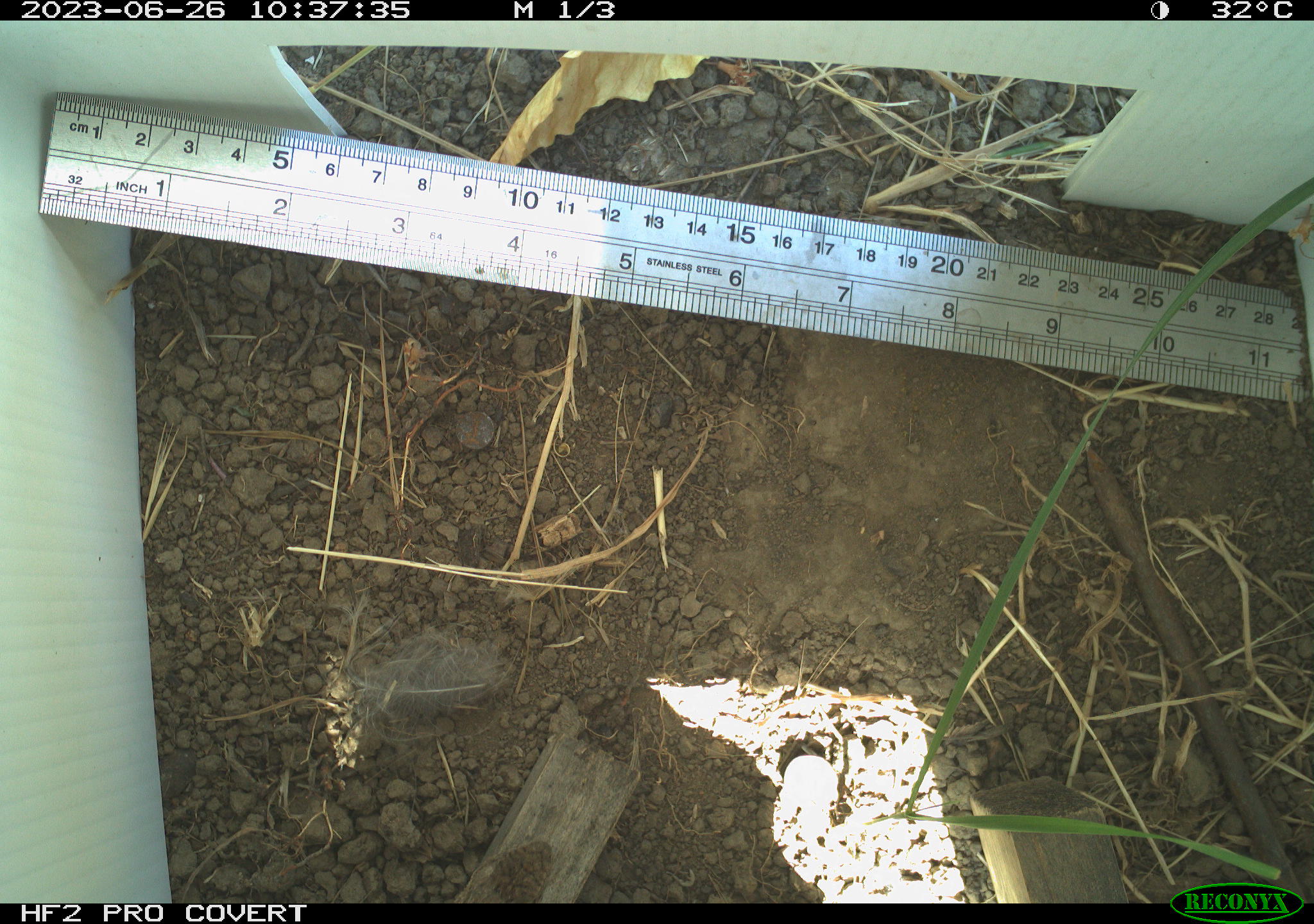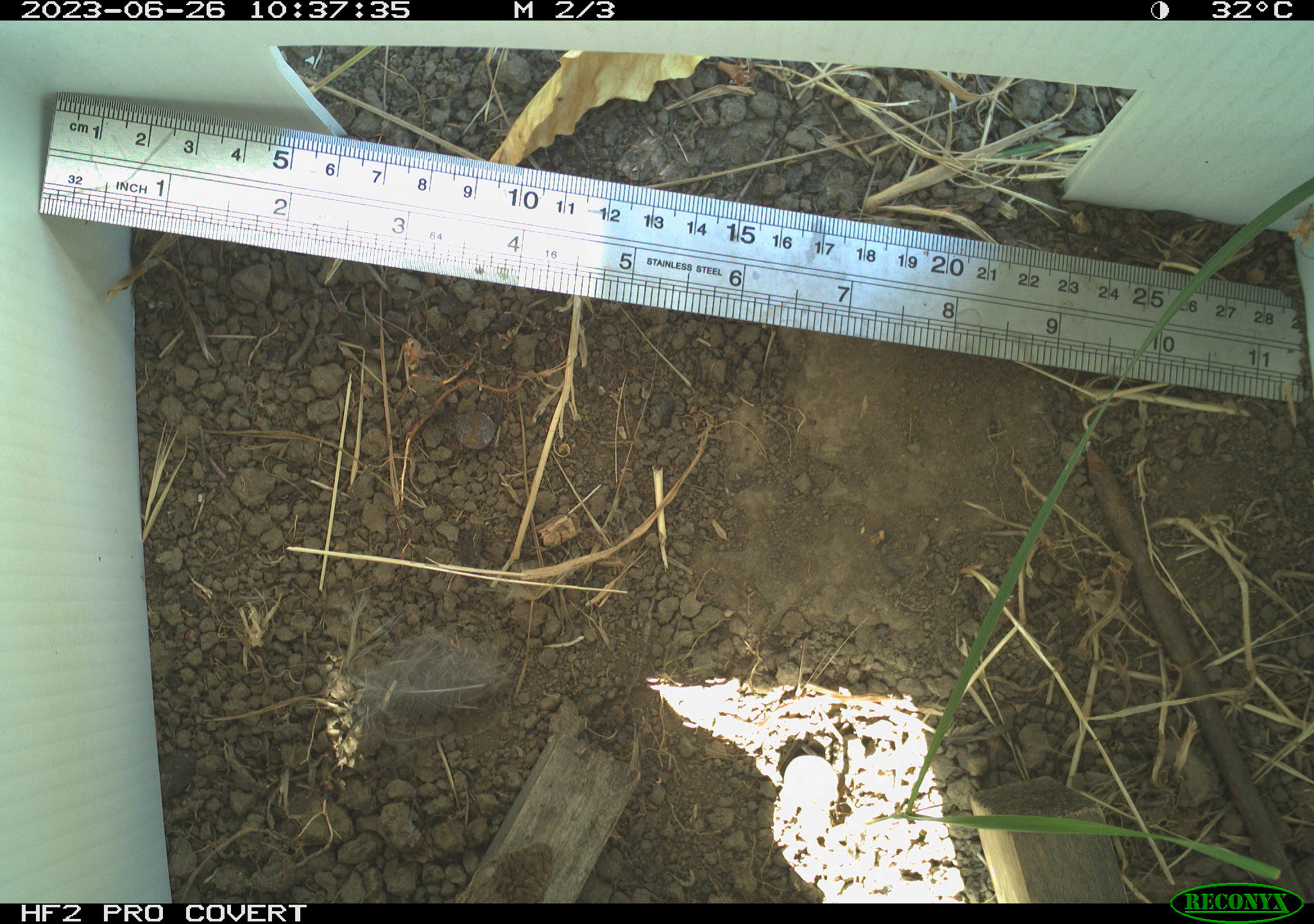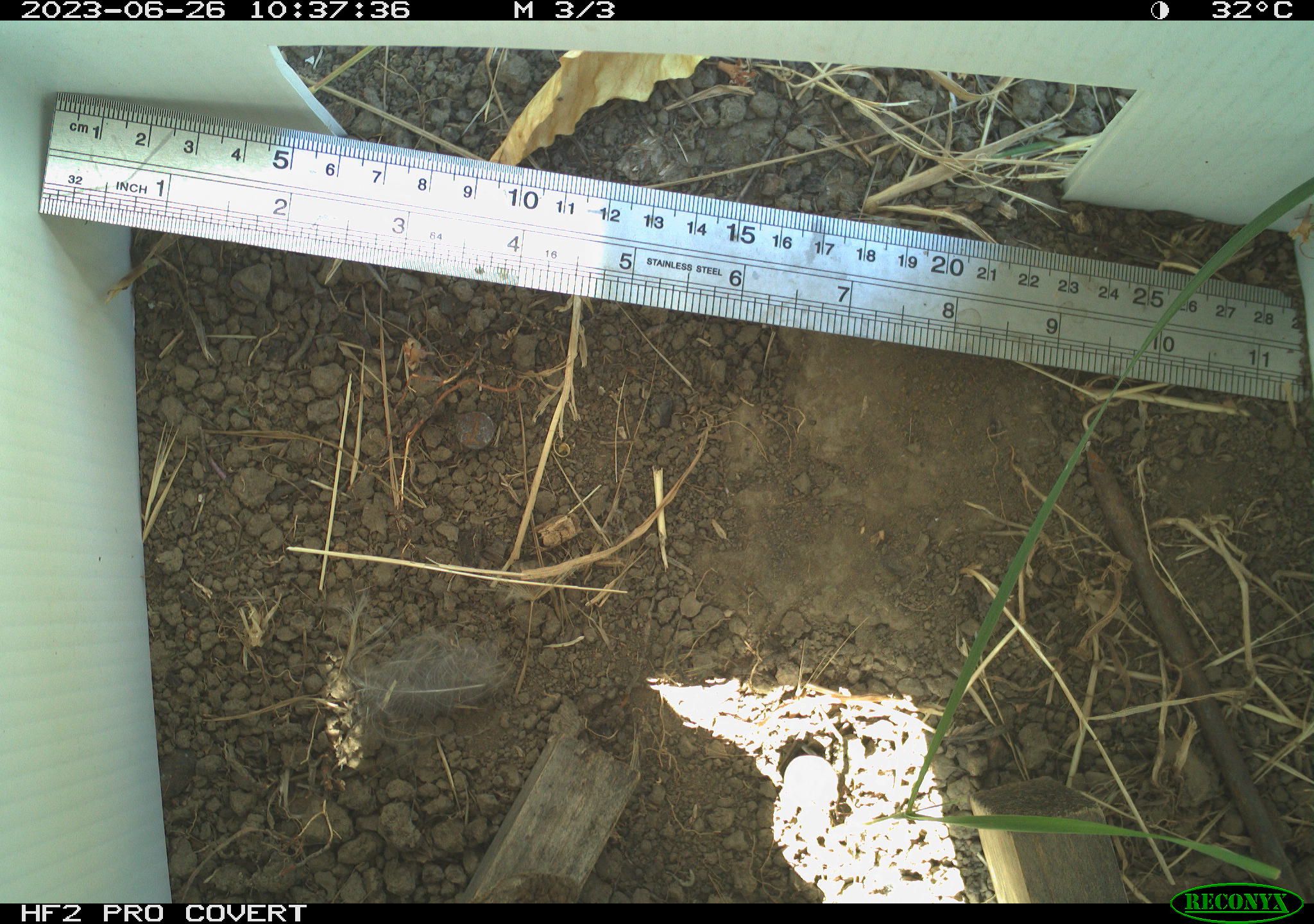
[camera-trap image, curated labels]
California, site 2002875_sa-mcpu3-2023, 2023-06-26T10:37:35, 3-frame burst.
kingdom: Animalia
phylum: Chordata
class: Reptilia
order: Squamata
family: Phrynosomatidae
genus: Sceloporus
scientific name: Sceloporus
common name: spiny lizards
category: sceloporus species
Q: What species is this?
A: Sceloporus species (spiny lizards) (Sceloporus).